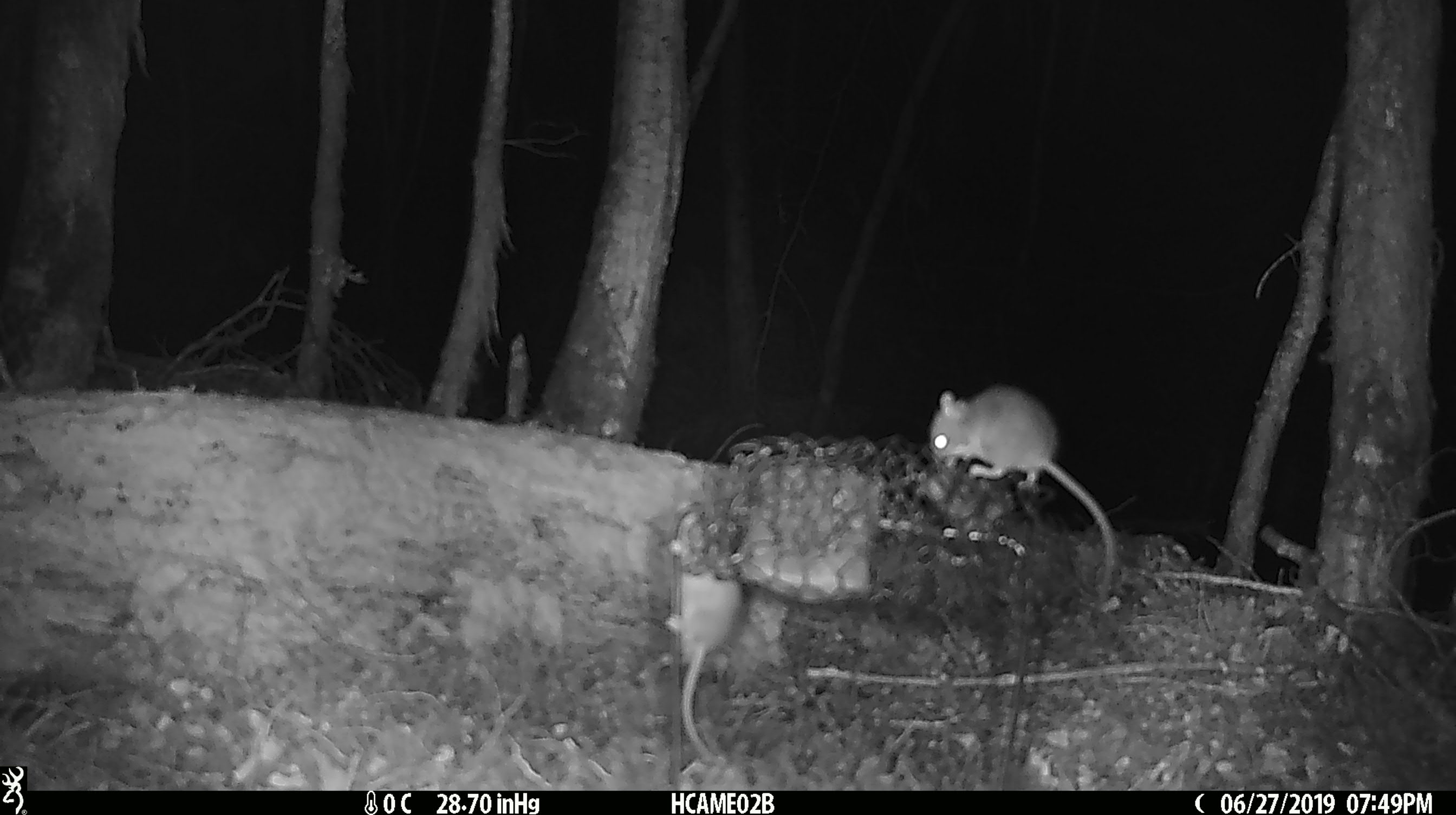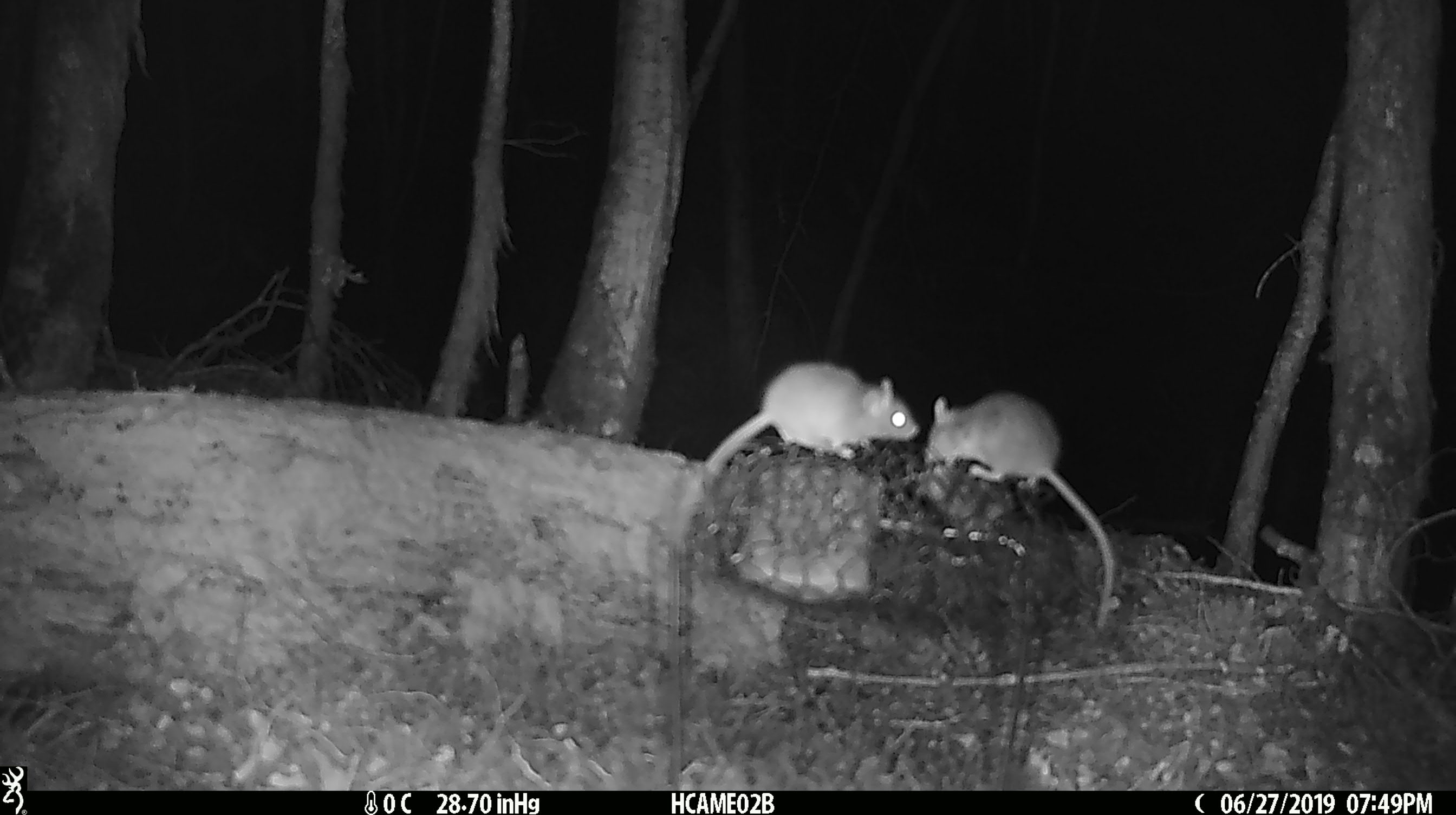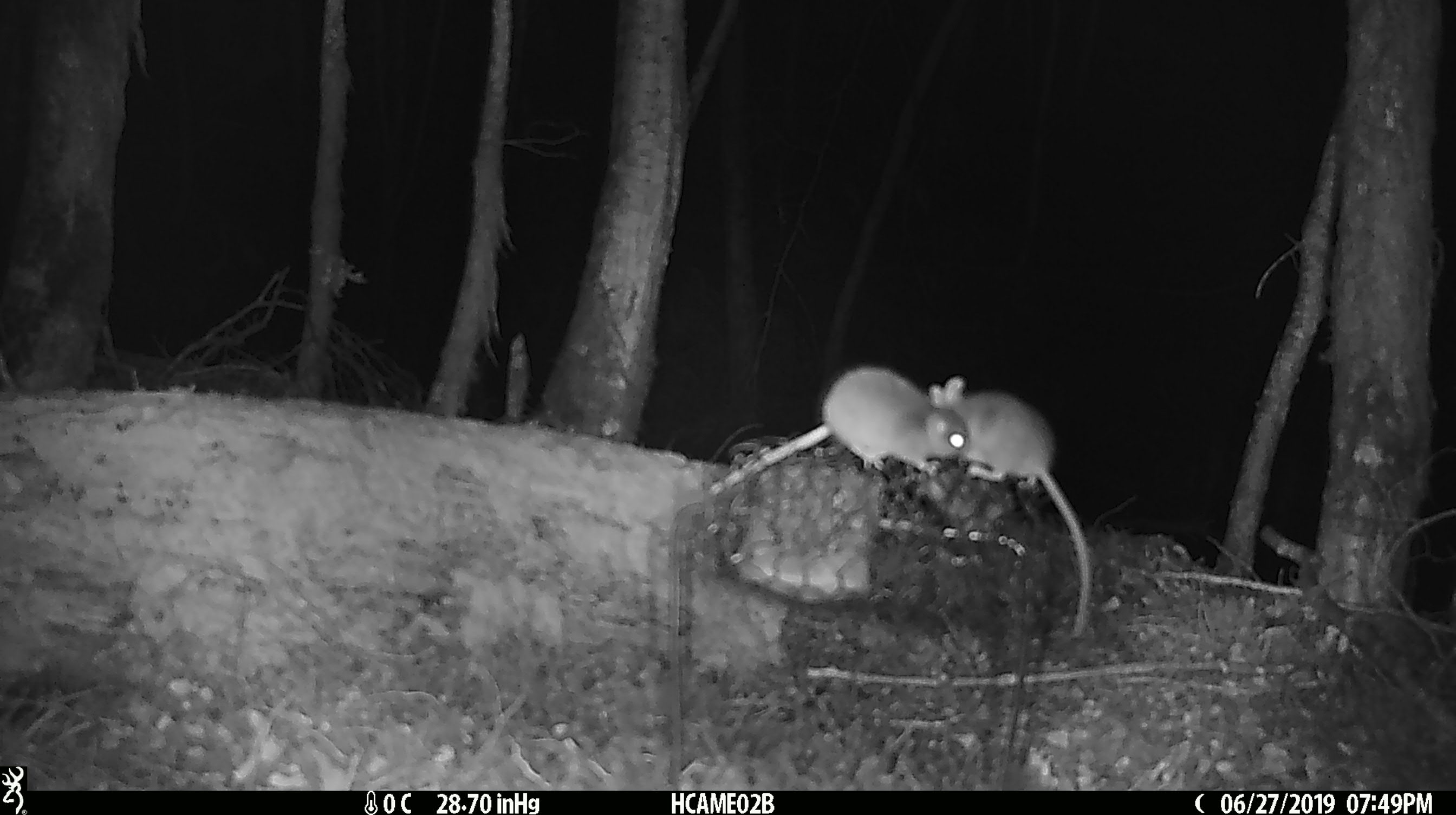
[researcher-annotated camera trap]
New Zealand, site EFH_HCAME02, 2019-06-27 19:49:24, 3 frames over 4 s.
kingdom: Animalia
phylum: Chordata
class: Mammalia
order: Rodentia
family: Muridae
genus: Mus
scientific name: Mus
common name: mouse